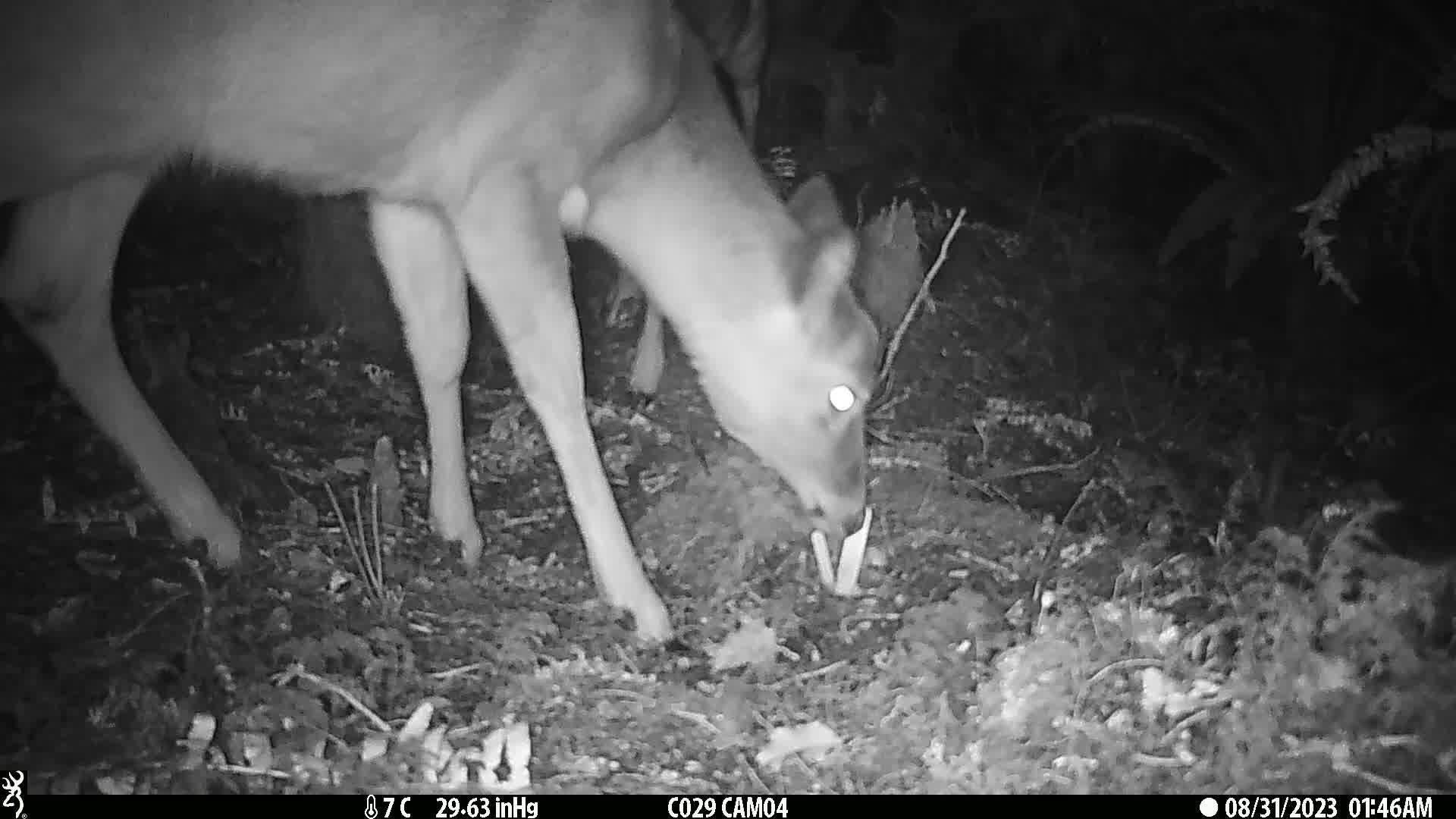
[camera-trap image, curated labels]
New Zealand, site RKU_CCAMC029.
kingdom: Animalia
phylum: Chordata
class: Mammalia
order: Artiodactyla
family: Cervidae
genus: Odocoileus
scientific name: Odocoileus virginianus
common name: white-tailed deer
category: white tailed deer